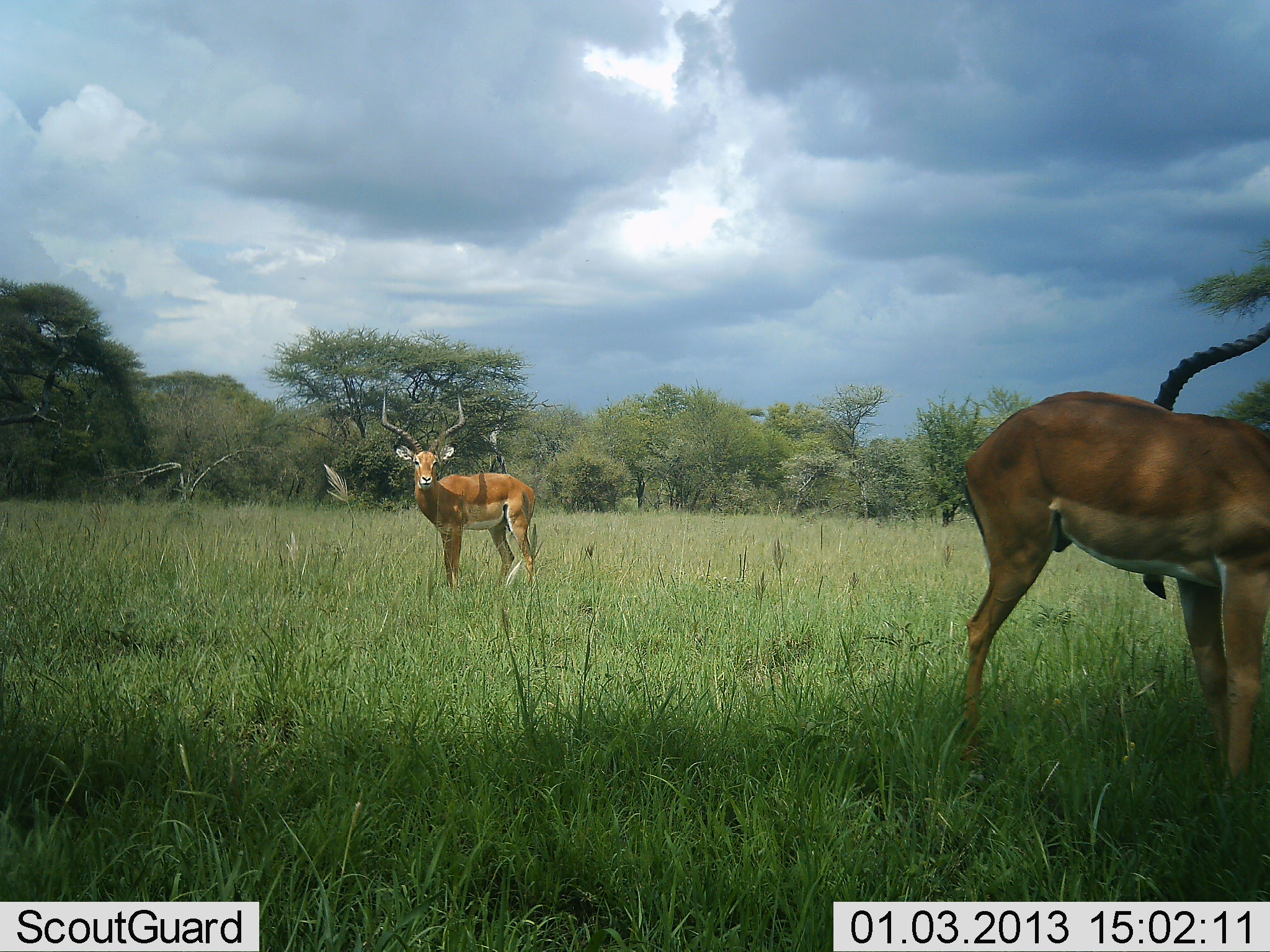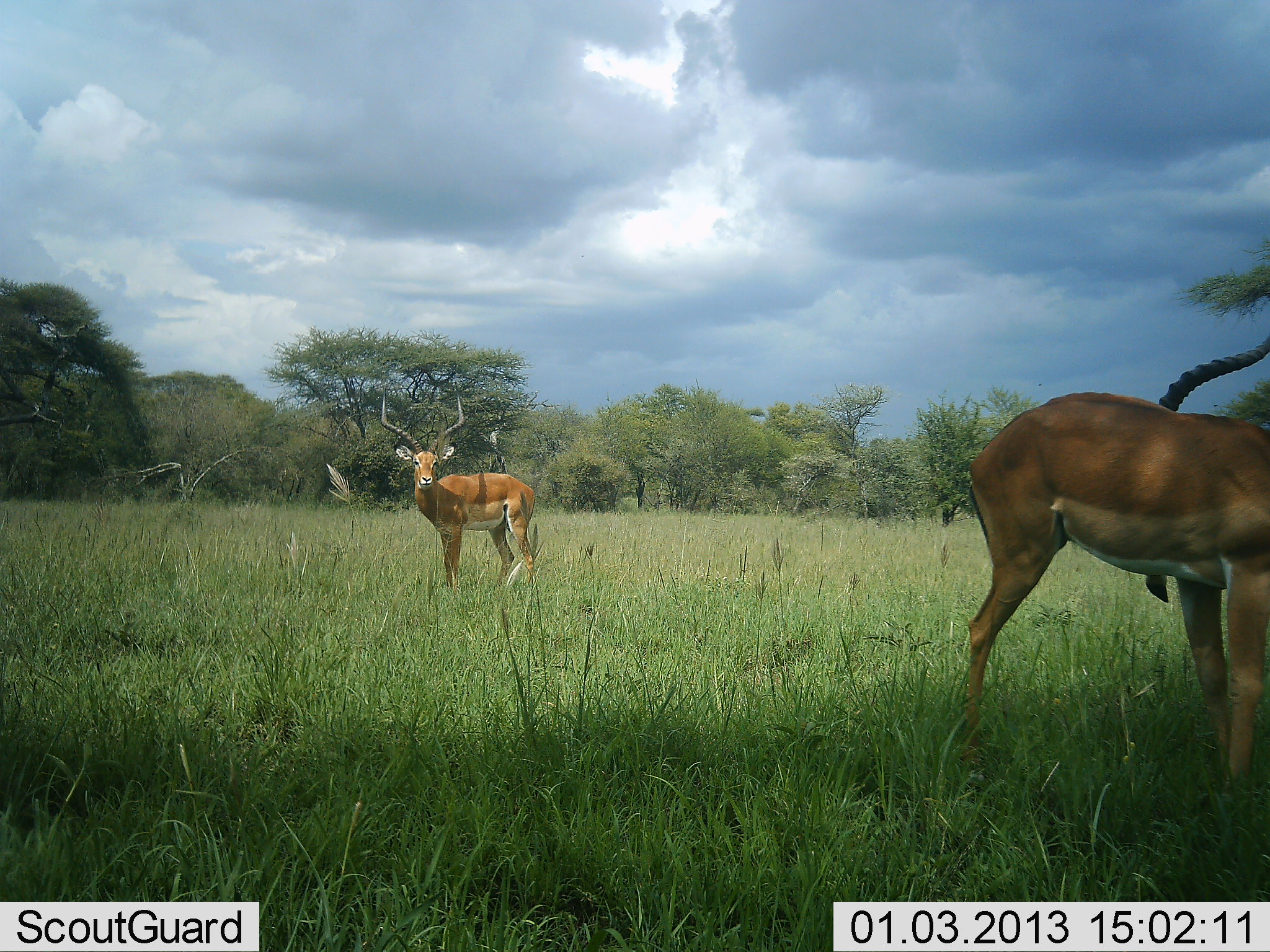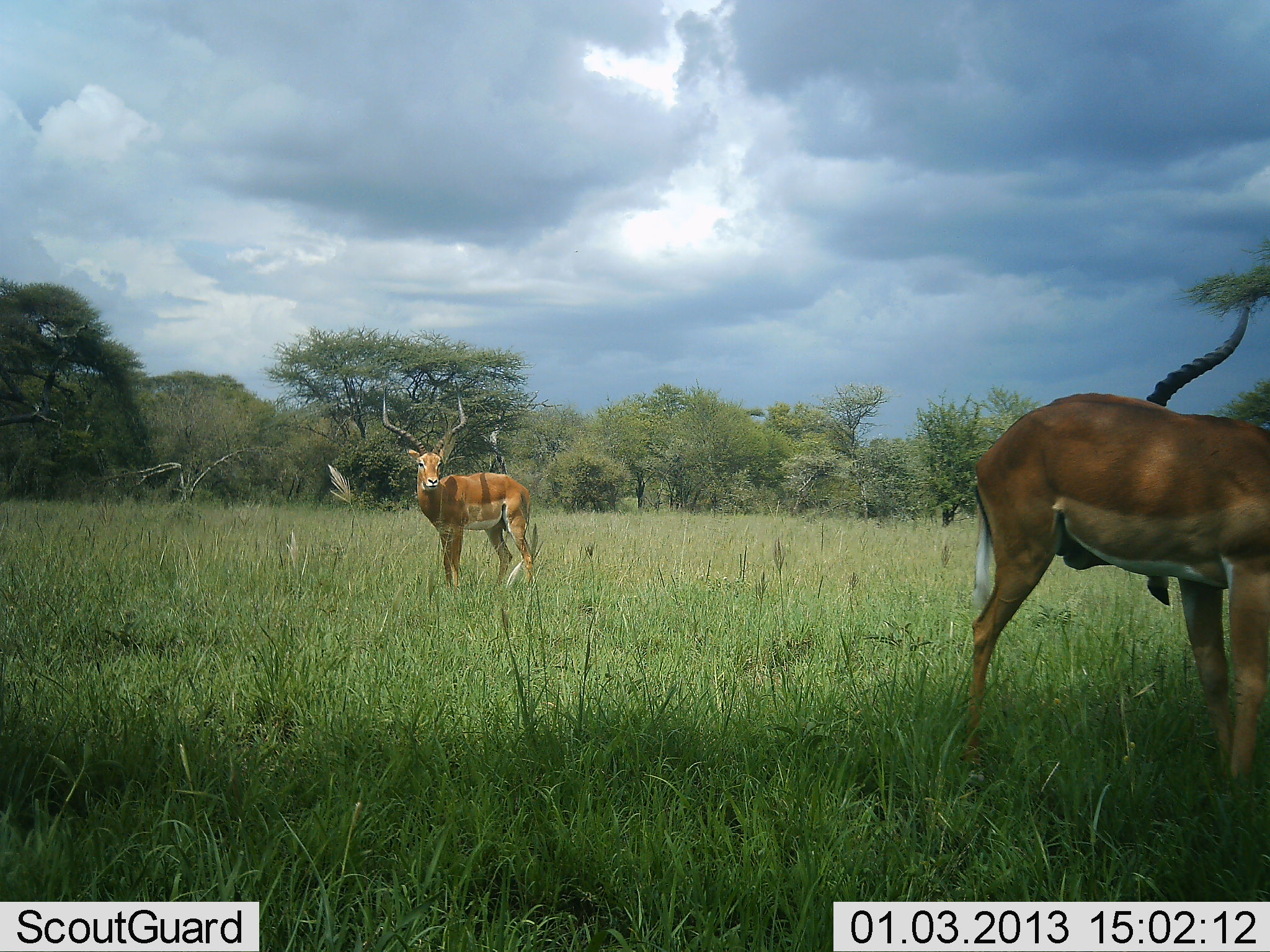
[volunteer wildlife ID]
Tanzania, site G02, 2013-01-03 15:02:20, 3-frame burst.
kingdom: Animalia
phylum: Chordata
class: Mammalia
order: Artiodactyla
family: Bovidae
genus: Aepyceros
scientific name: Aepyceros melampus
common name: impala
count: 2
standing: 89%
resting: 5%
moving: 5%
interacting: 5%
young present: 0%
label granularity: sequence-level